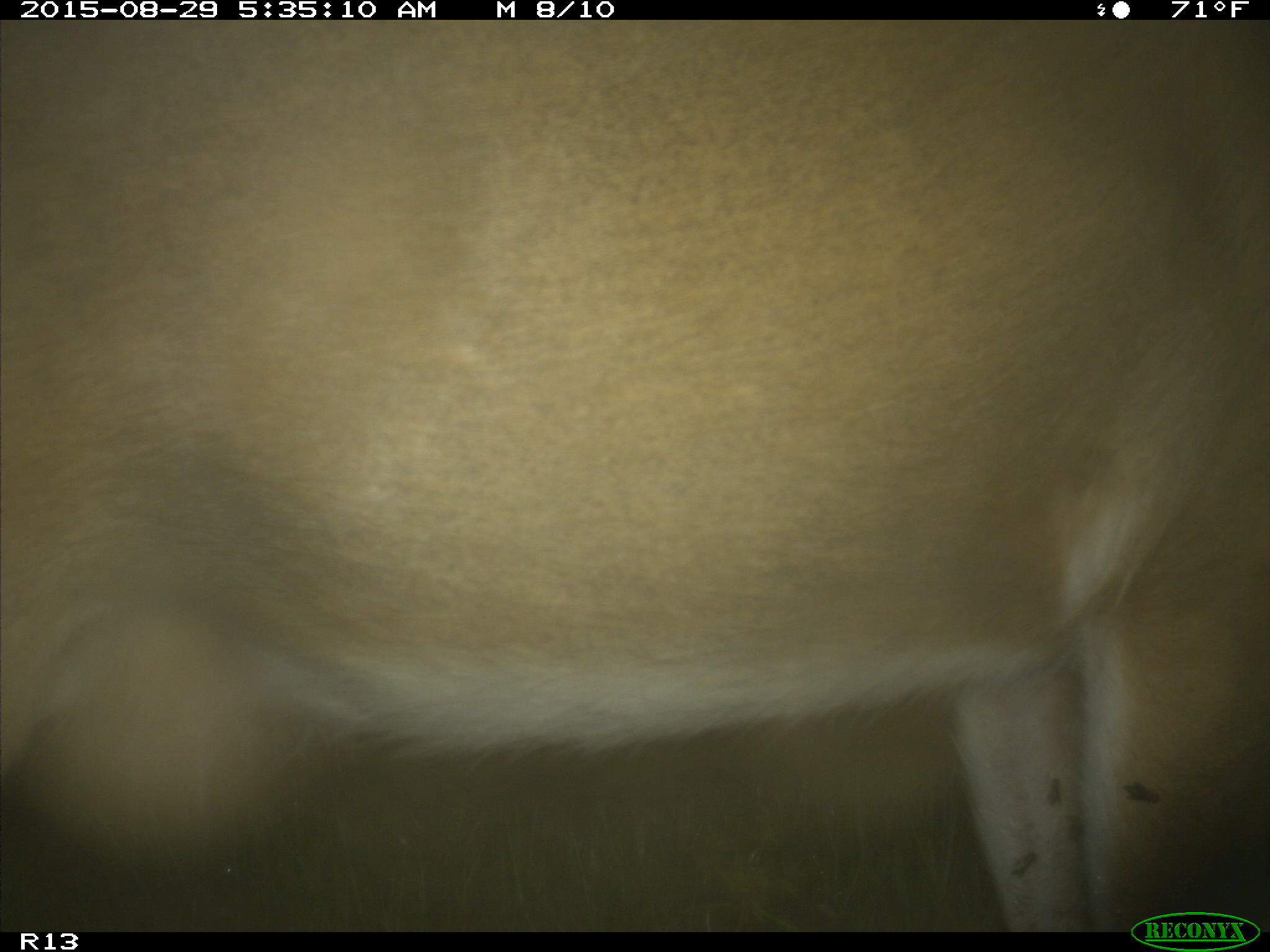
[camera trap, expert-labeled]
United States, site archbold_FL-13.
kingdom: Animalia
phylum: Chordata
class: Mammalia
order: Artiodactyla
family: Cervidae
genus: Odocoileus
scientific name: Odocoileus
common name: deer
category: unidentified deer